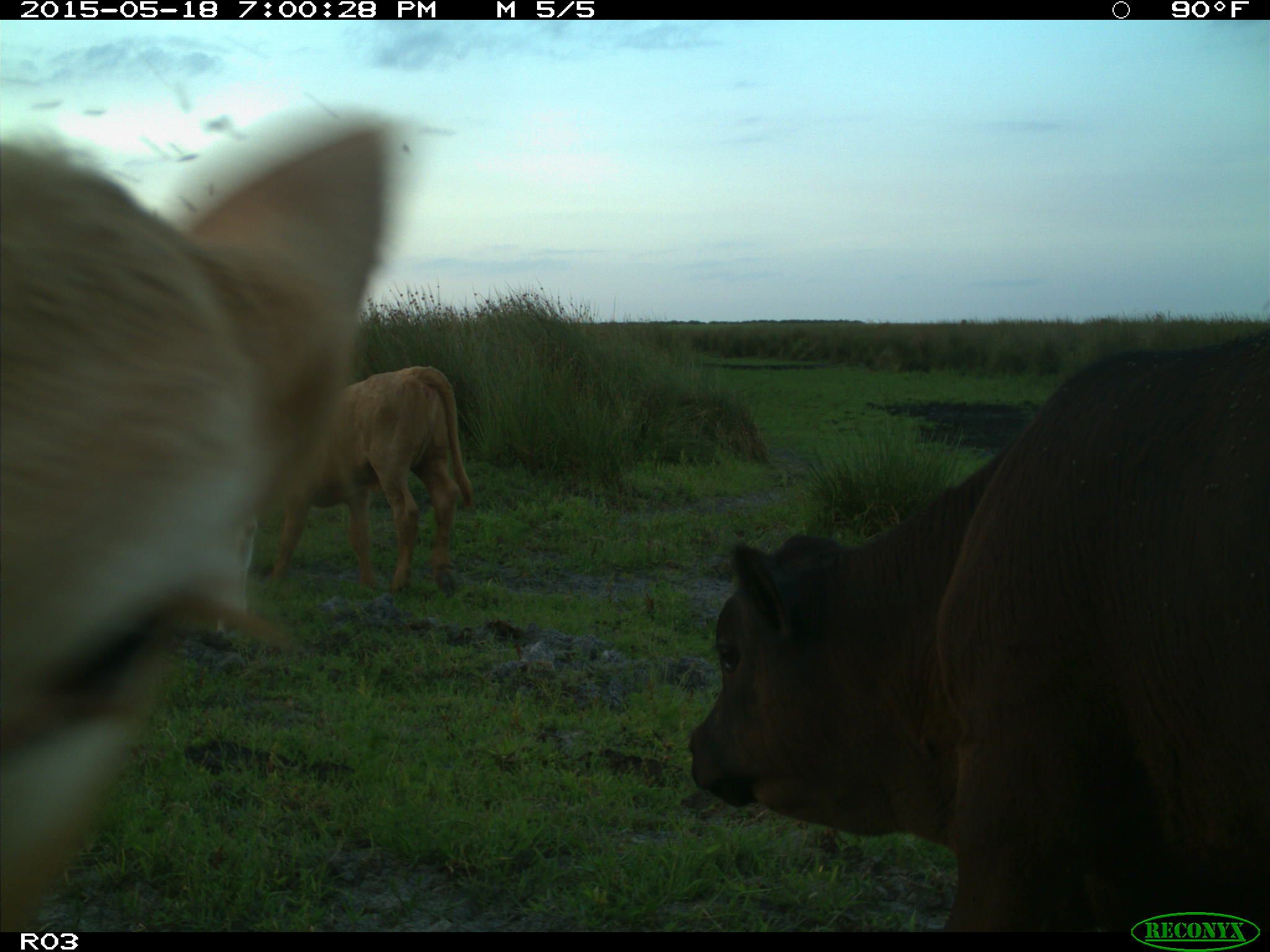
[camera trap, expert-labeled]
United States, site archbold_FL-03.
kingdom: Animalia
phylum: Chordata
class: Mammalia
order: Artiodactyla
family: Bovidae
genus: Bos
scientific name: Bos taurus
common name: domestic cow